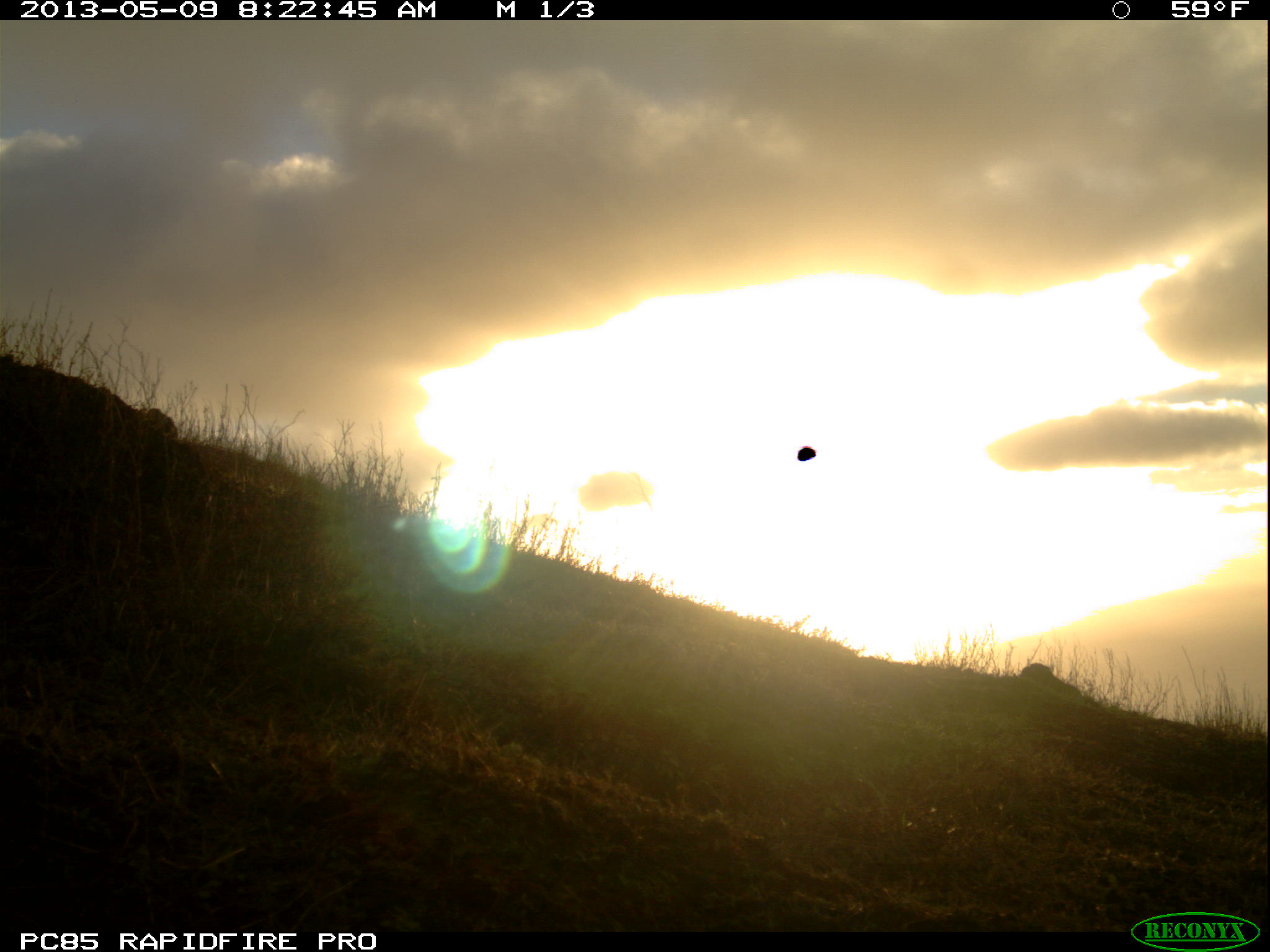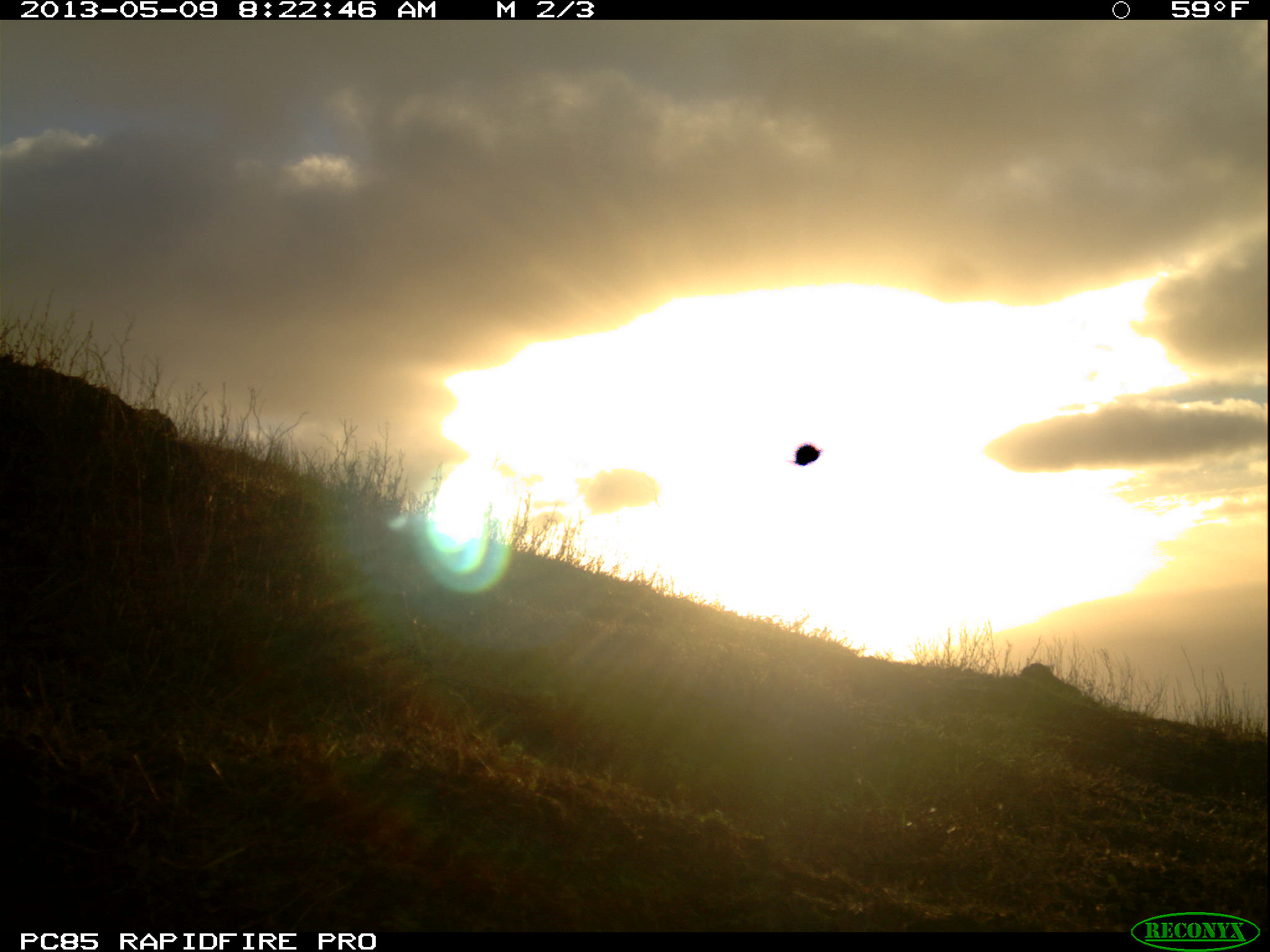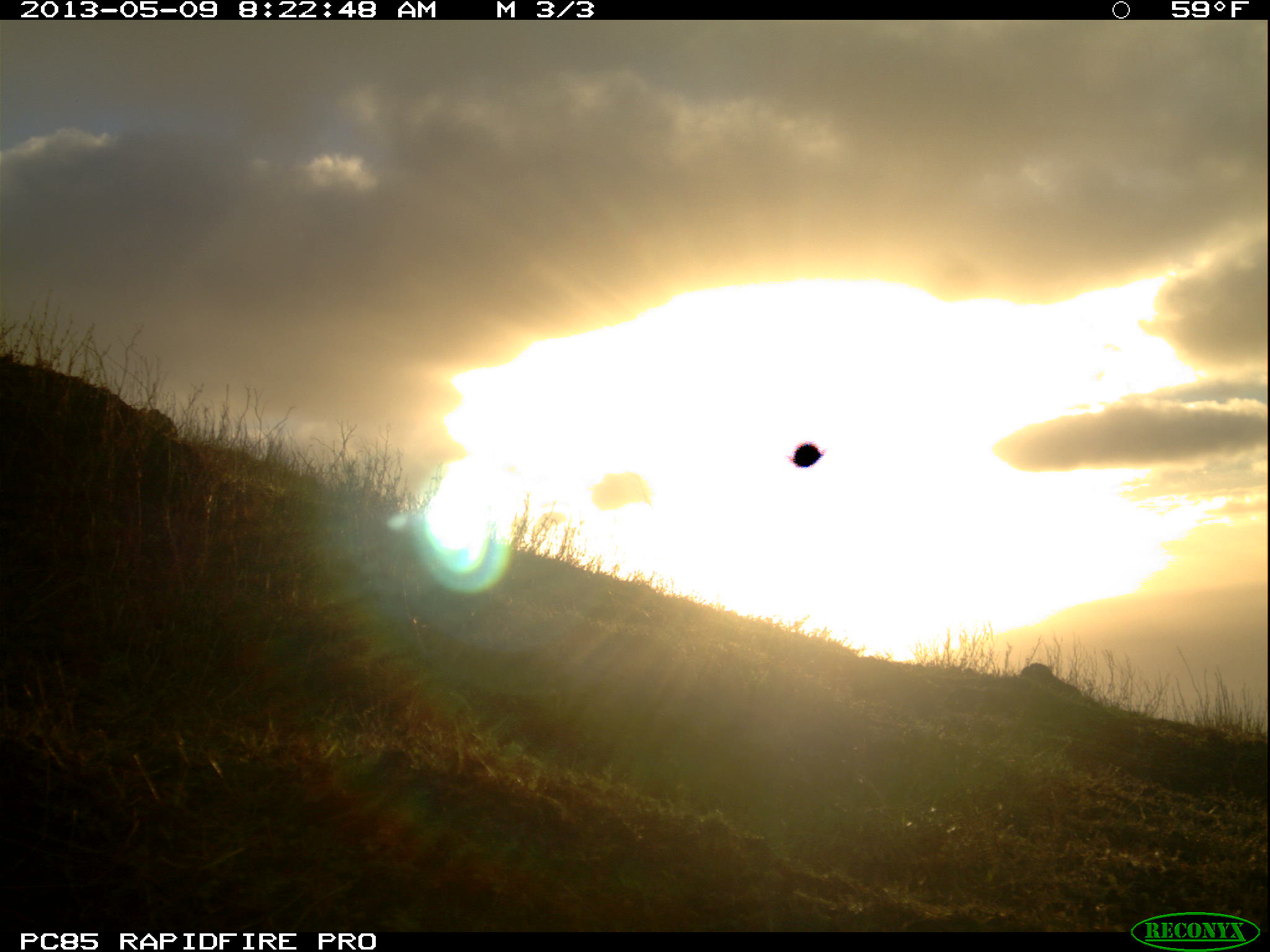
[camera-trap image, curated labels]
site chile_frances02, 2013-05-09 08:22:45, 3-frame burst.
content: unidentified animal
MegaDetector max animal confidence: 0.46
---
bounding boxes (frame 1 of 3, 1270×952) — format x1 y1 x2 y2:
unknown: 135 401 187 444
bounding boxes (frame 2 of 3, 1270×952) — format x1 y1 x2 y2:
unknown: 137 403 187 446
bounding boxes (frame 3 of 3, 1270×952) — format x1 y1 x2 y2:
unknown: 136 395 188 440